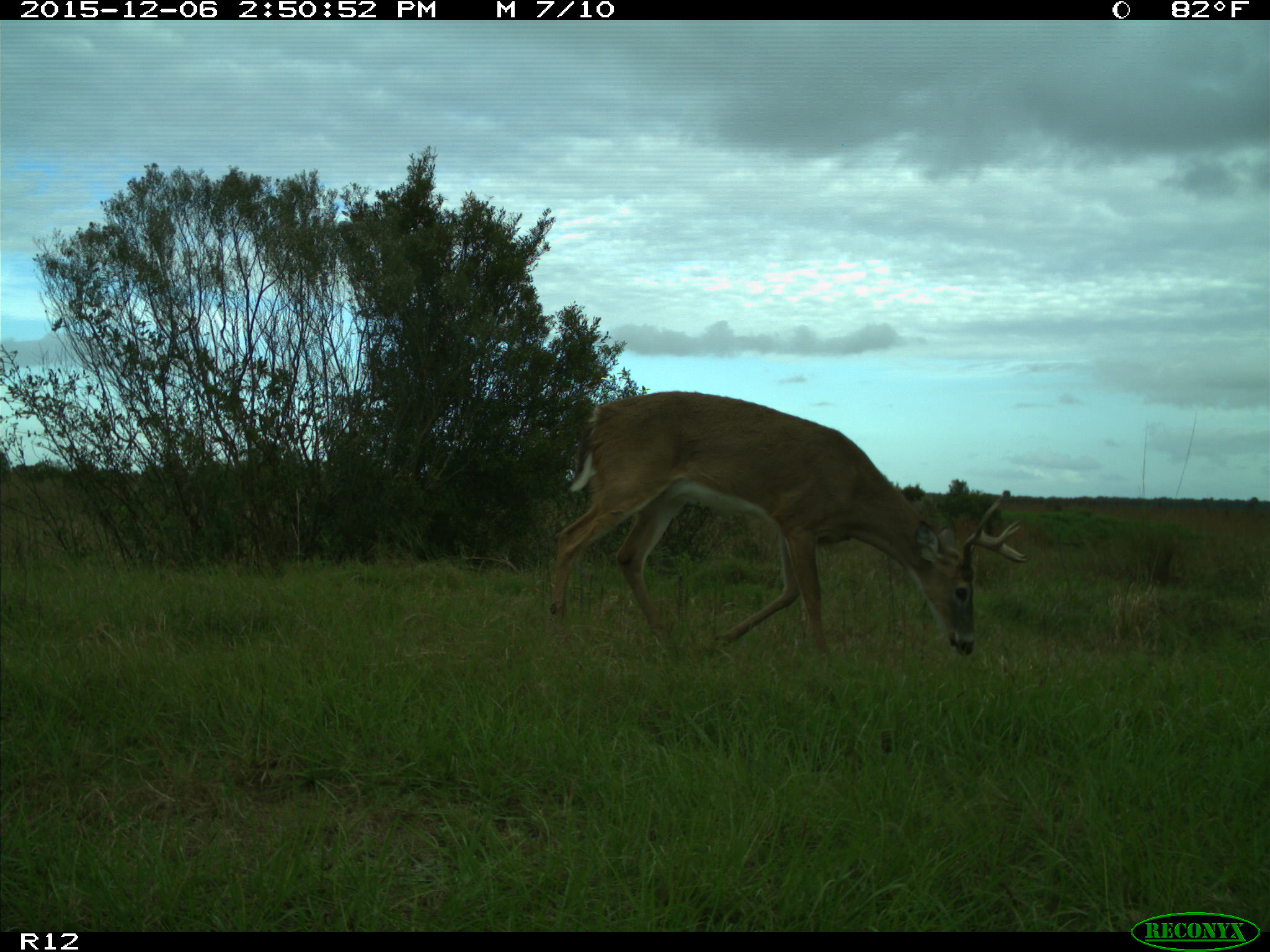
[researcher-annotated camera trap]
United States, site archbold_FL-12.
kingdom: Animalia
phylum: Chordata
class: Mammalia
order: Artiodactyla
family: Cervidae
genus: Odocoileus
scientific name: Odocoileus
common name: deer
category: unidentified deer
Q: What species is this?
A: Unidentified deer (deer) (Odocoileus).